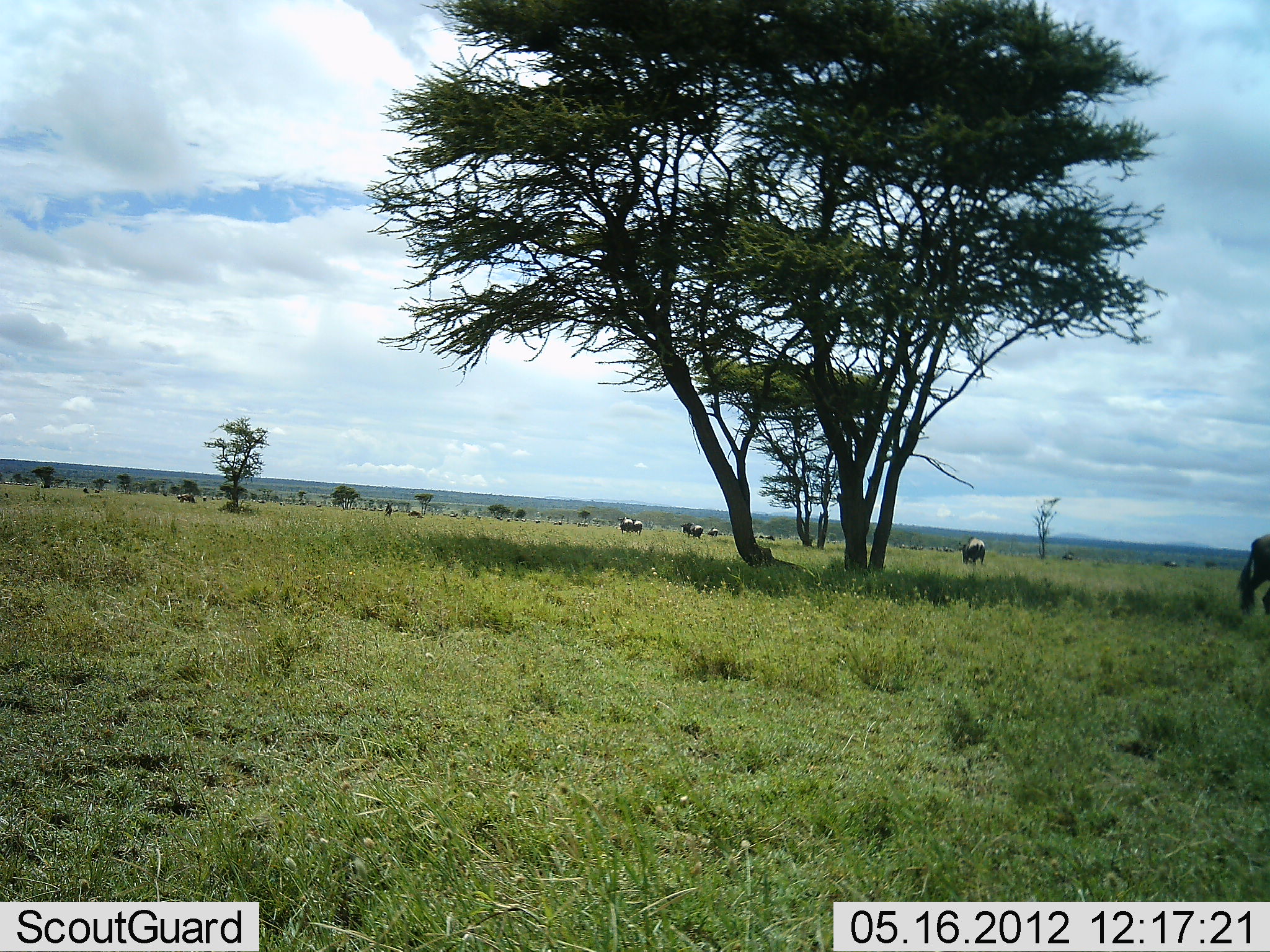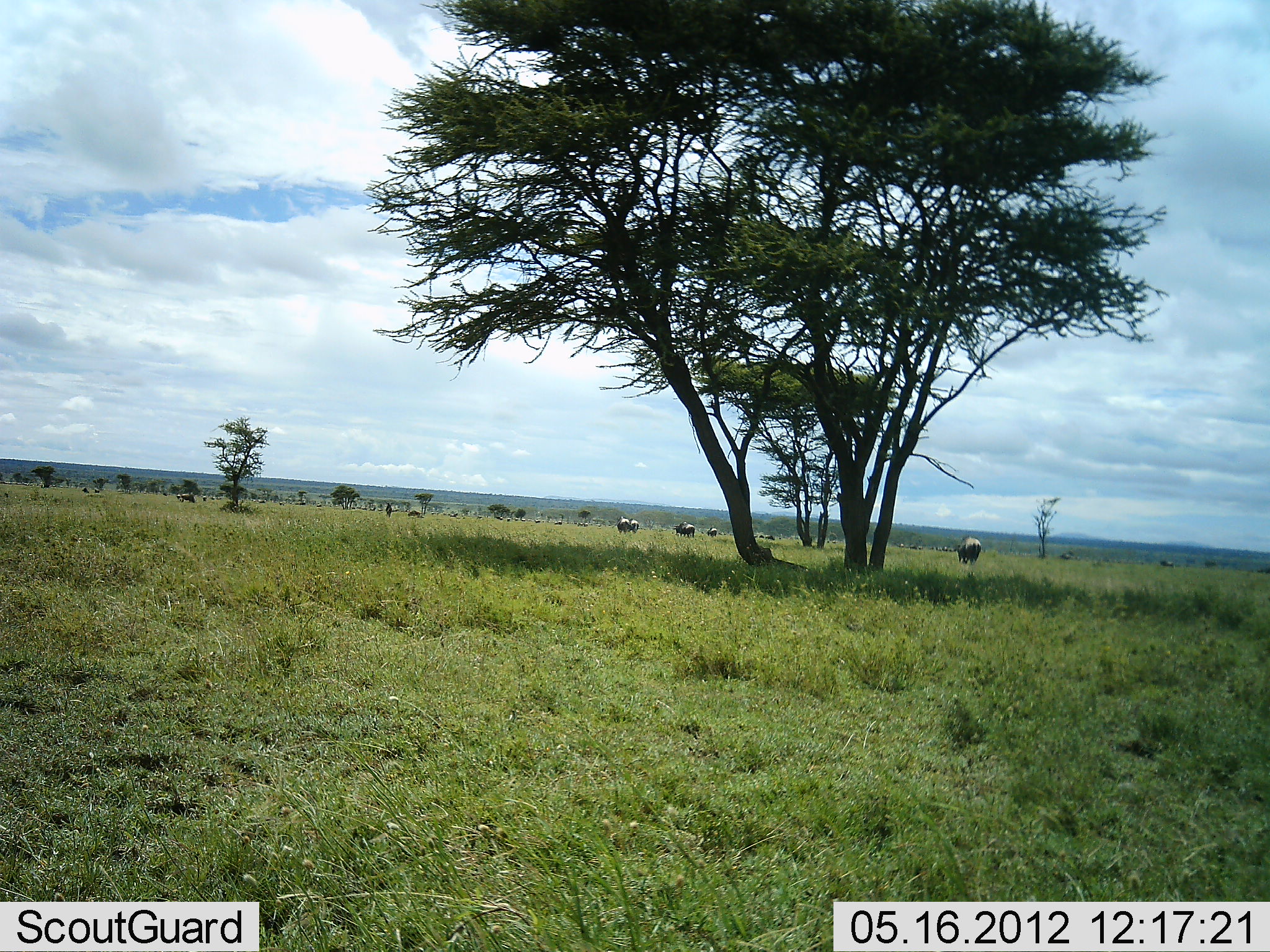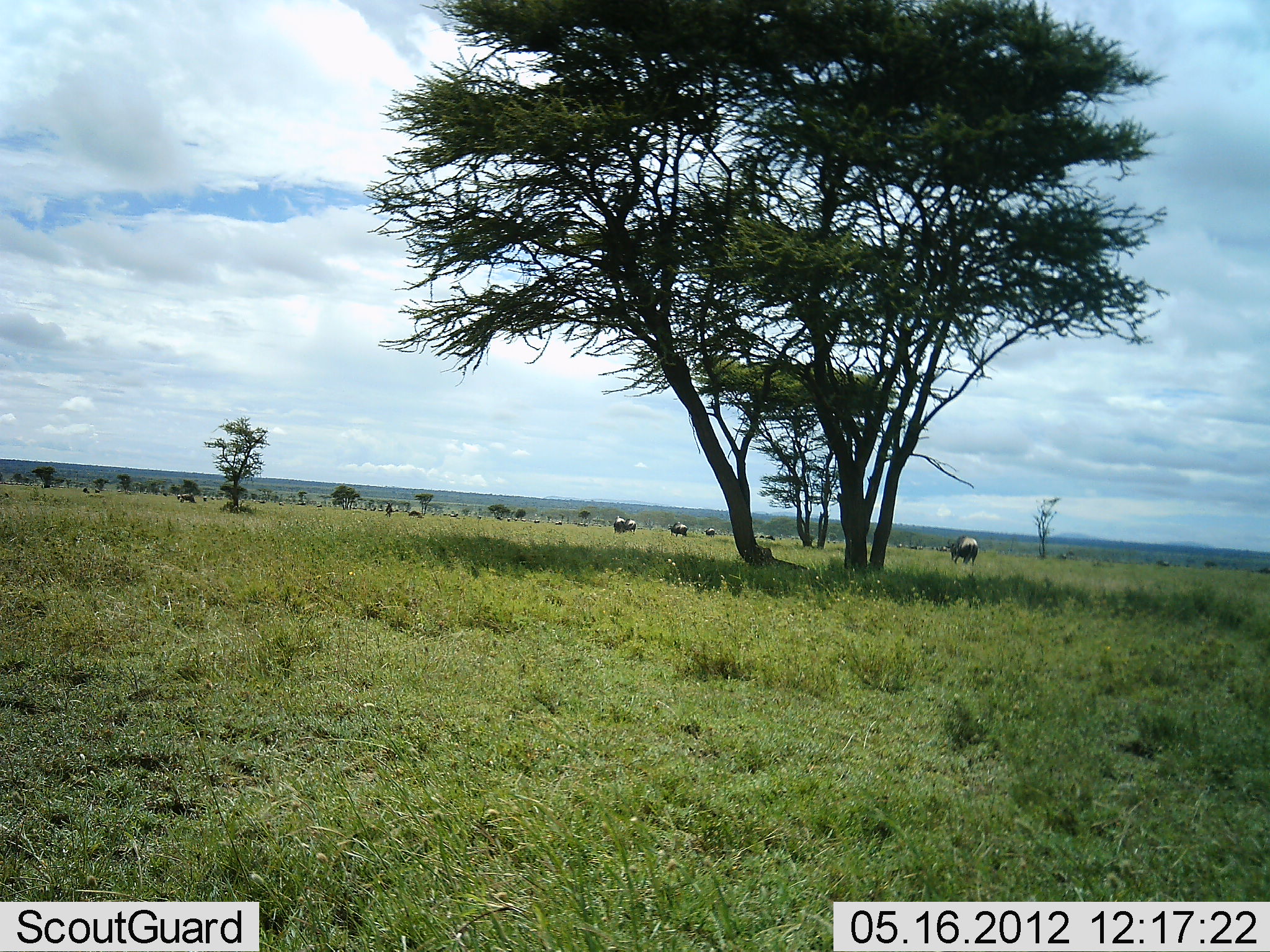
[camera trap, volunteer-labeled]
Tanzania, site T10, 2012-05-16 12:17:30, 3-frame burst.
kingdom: Animalia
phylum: Chordata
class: Mammalia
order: Artiodactyla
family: Bovidae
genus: Connochaetes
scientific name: Connochaetes taurinus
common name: blue wildebeest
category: wildebeest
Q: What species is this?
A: Wildebeest (blue wildebeest) (Connochaetes taurinus).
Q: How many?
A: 9.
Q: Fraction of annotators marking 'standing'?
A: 40%.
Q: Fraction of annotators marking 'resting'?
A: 0%.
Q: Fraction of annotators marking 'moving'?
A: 80%.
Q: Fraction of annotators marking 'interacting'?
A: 0%.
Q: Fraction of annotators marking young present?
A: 0%.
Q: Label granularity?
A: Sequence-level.